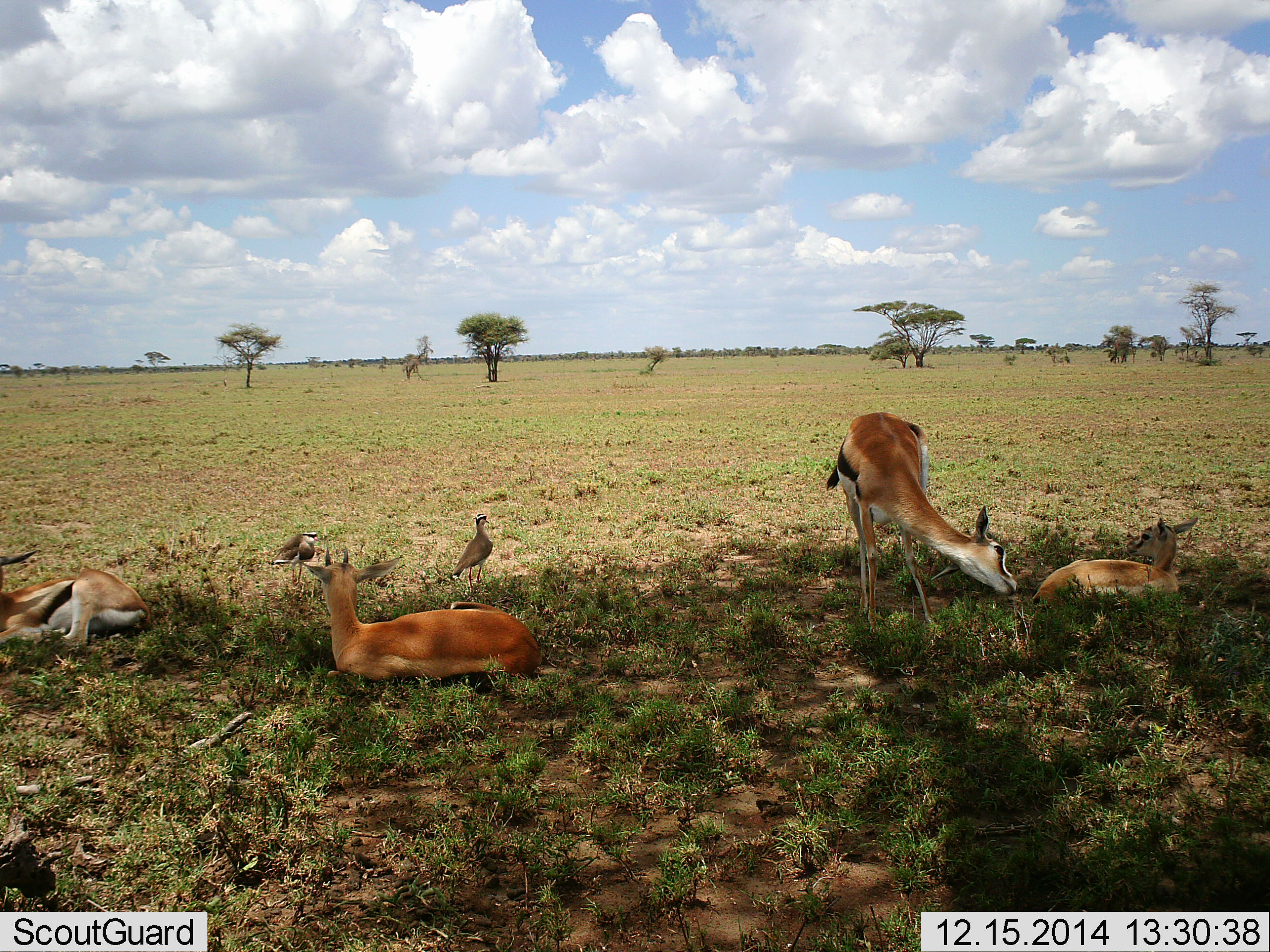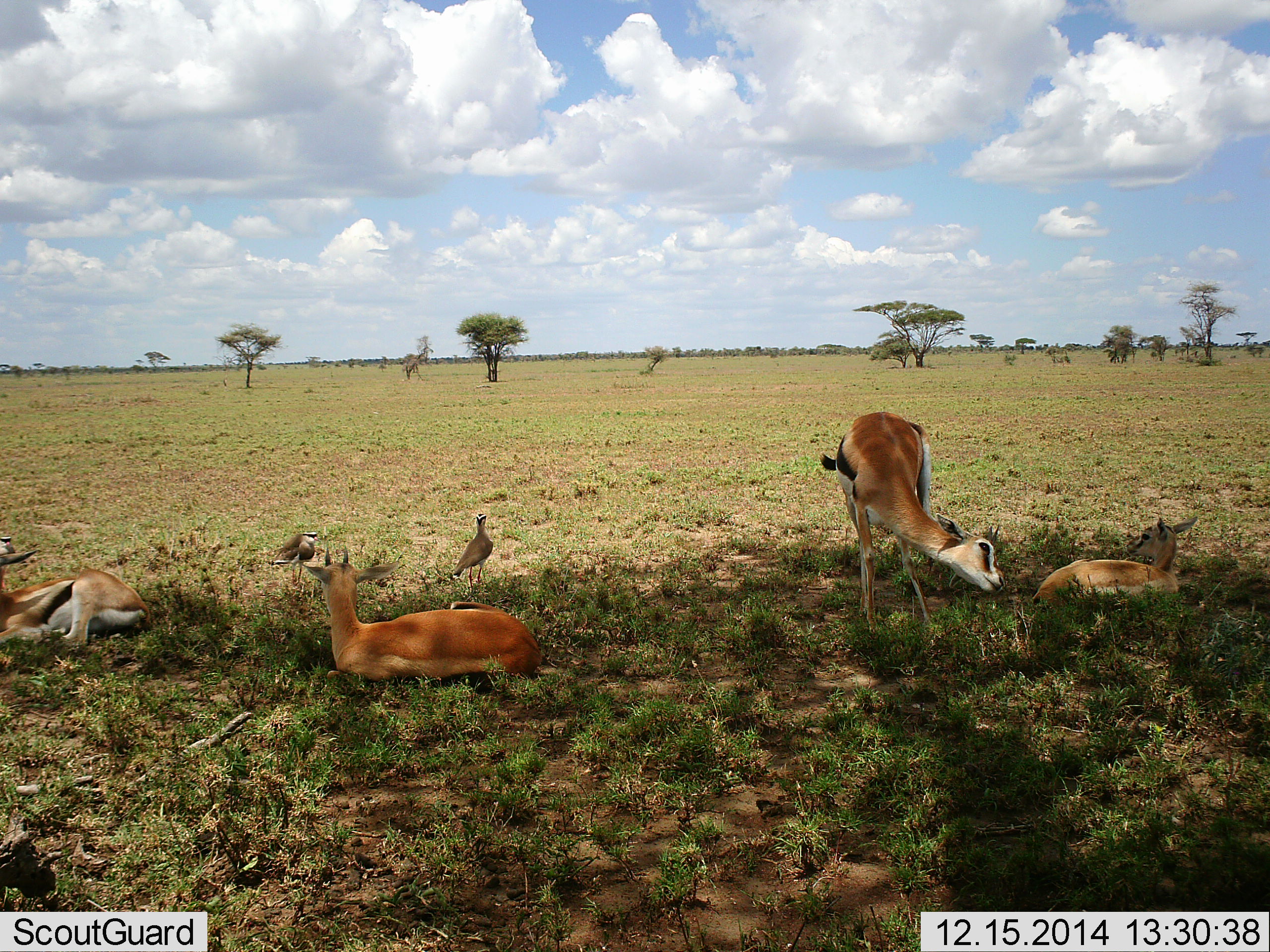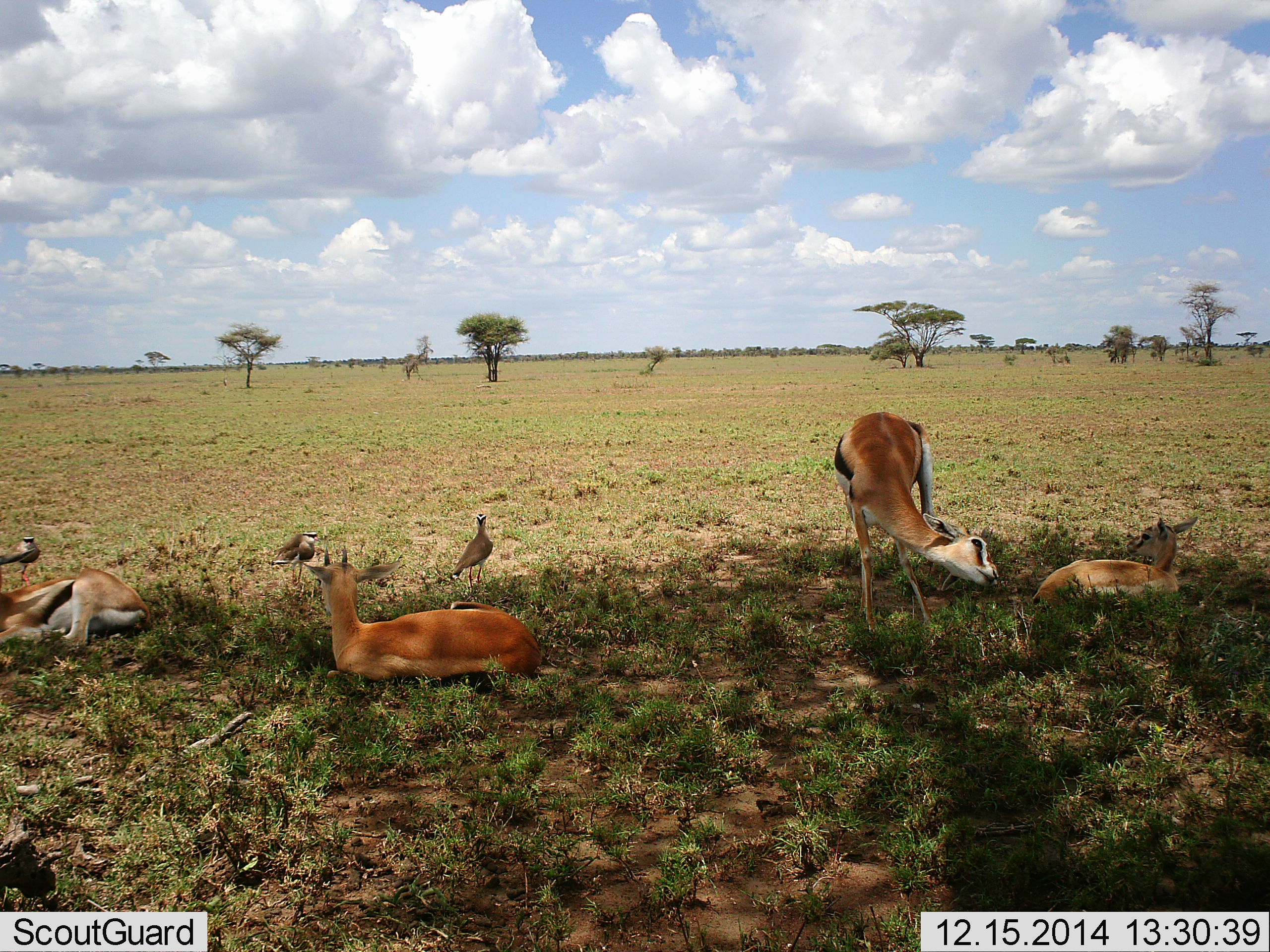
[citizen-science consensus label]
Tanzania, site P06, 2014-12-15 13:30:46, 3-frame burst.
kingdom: Animalia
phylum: Chordata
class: Mammalia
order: Artiodactyla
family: Bovidae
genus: Eudorcas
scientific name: Eudorcas thomsonii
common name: thomson's gazelle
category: gazellethomsons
Gazellethomsons (thomson's gazelle) (Eudorcas thomsonii), count 4. Behavior (volunteer vote fractions): standing 50%, resting 100%, moving 0%, interacting 0%. Young present (vote fraction): 8%. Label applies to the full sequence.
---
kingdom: Animalia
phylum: Chordata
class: Aves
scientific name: Aves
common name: bird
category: otherbird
Otherbird (bird) (Aves), count 2. Behavior (volunteer vote fractions): standing 80%, resting 20%, moving 30%, interacting 0%. Young present (vote fraction): 0%. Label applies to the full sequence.